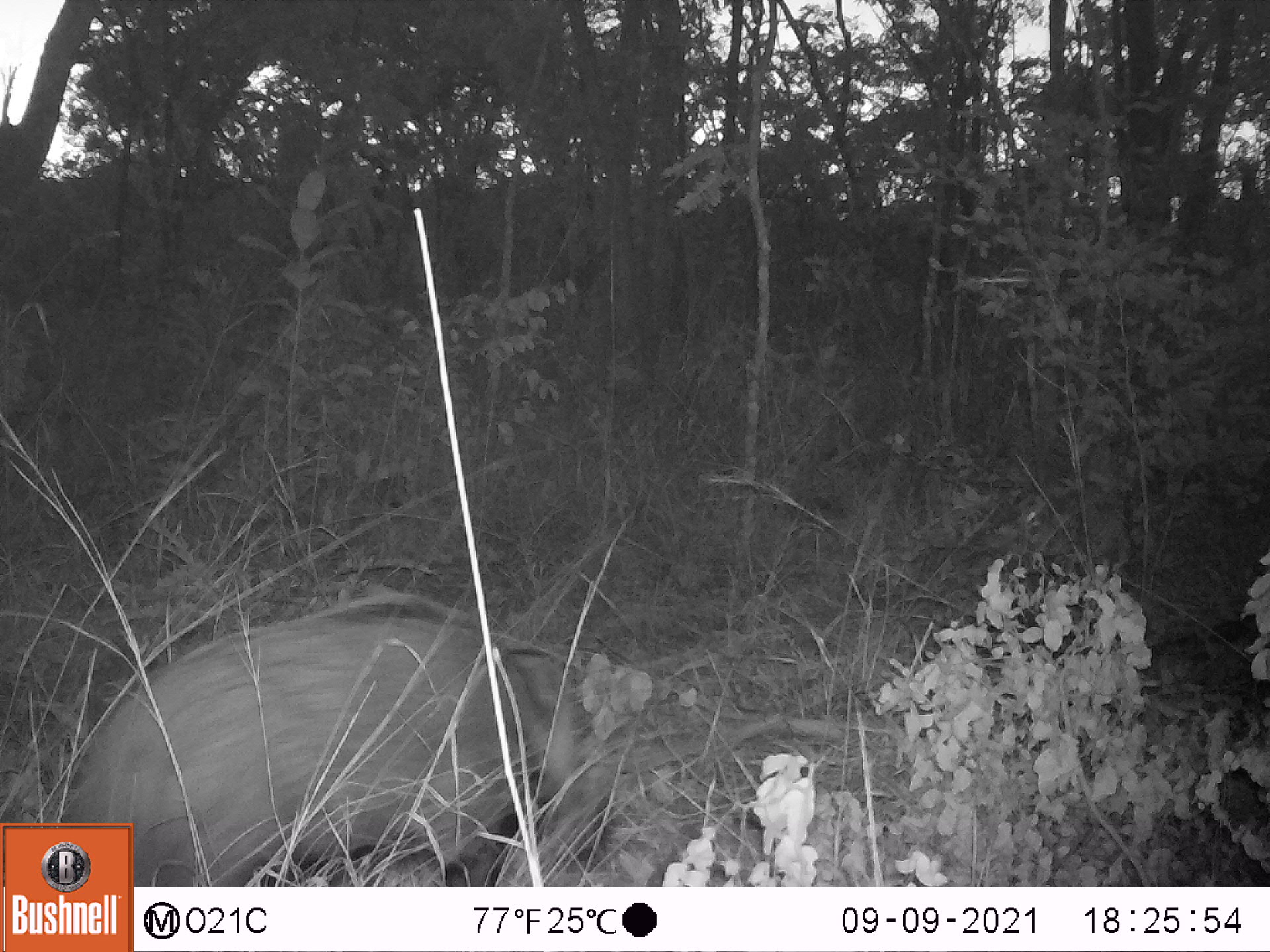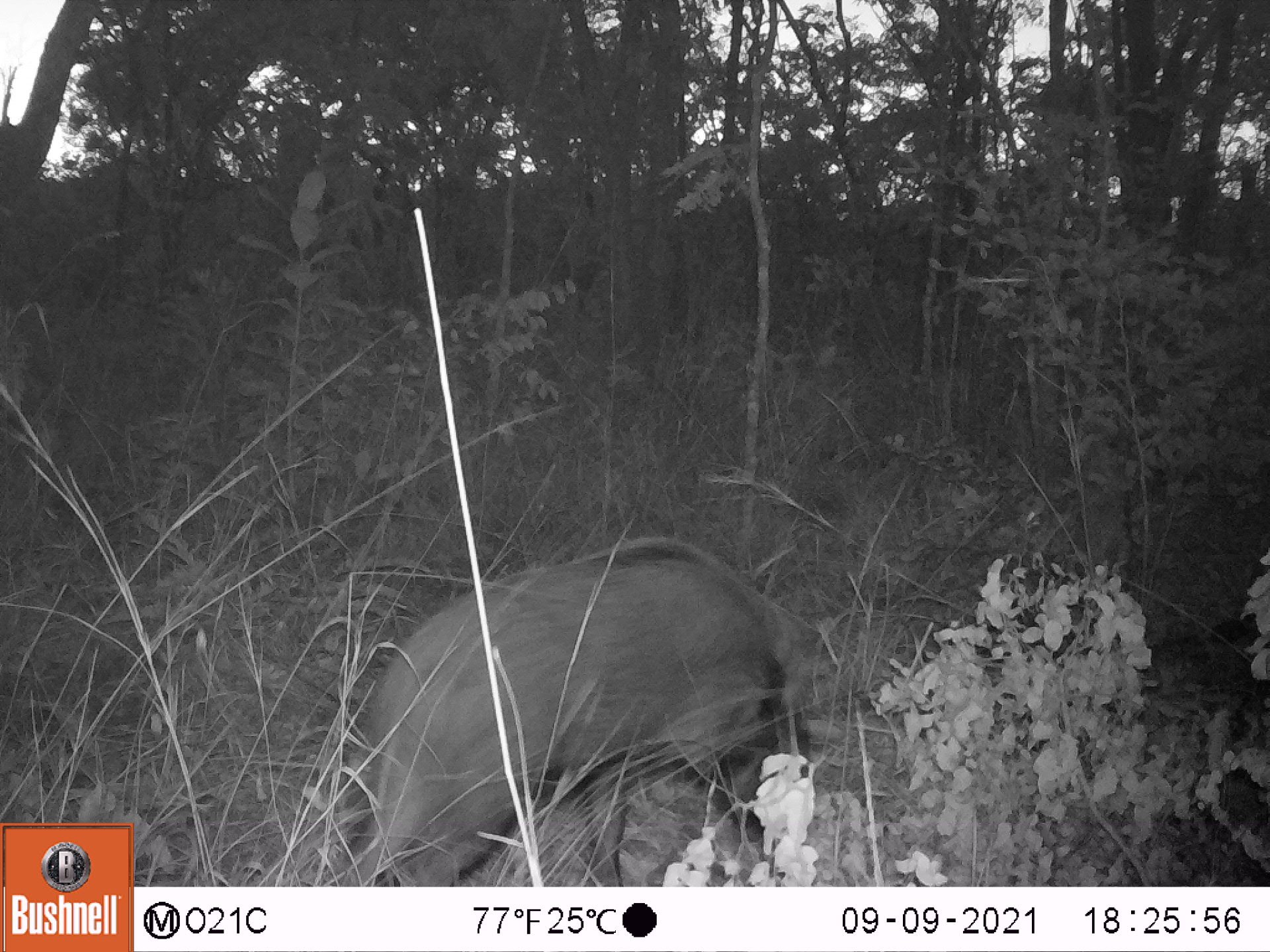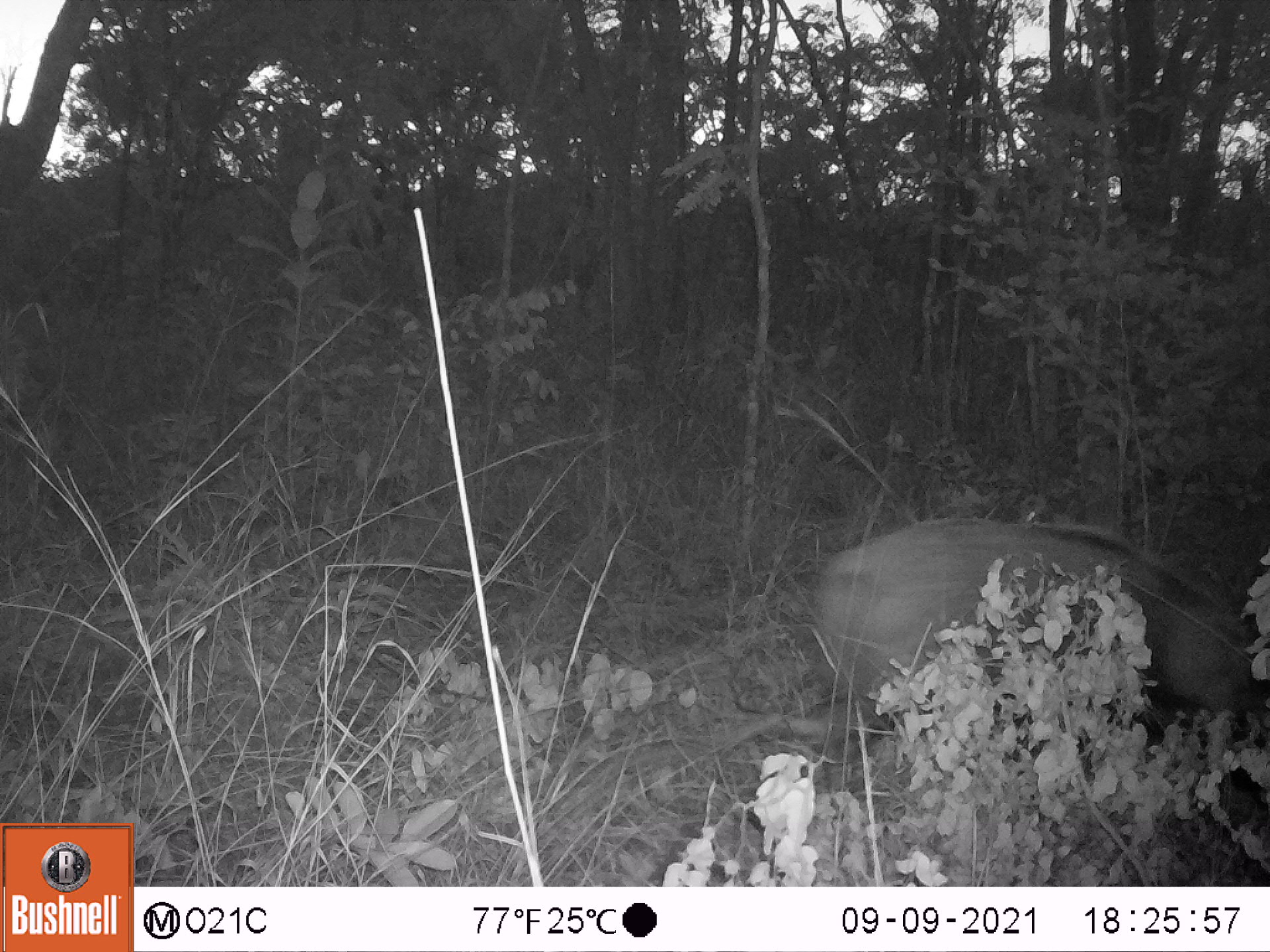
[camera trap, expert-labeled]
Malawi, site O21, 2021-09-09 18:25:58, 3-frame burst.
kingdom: Animalia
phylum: Chordata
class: Mammalia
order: Artiodactyla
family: Suidae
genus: Potamochoerus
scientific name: Potamochoerus larvatus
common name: bushpig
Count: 1.